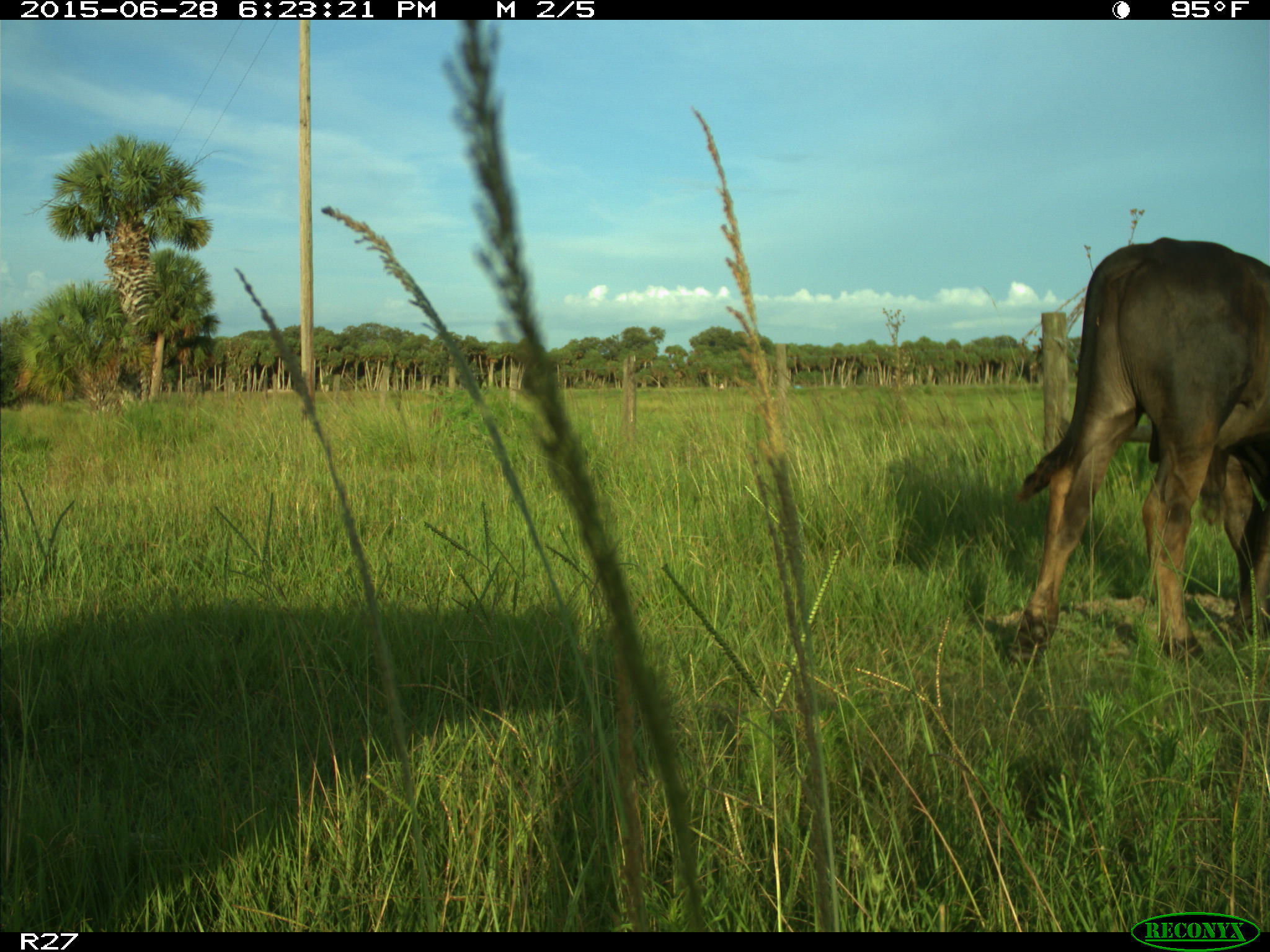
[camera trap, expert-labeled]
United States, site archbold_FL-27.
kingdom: Animalia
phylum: Chordata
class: Mammalia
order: Artiodactyla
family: Bovidae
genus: Bos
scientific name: Bos taurus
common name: domestic cow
Bos taurus (domestic cow).